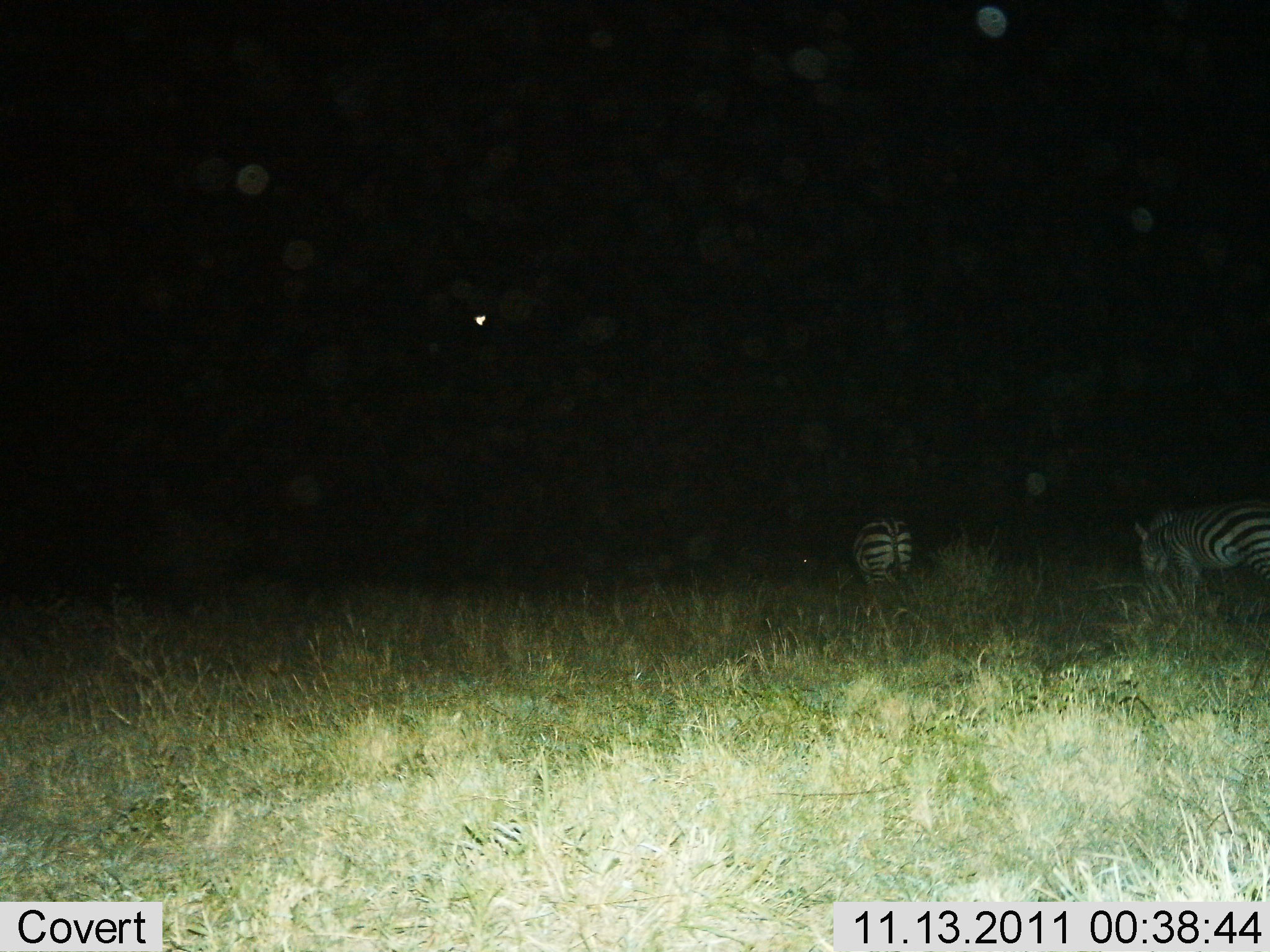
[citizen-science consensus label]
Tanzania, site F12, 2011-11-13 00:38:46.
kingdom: Animalia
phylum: Chordata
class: Mammalia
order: Perissodactyla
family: Equidae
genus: Equus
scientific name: Equus quagga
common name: plains zebra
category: zebra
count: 2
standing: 55%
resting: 0%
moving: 18%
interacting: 0%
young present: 0%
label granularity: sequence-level